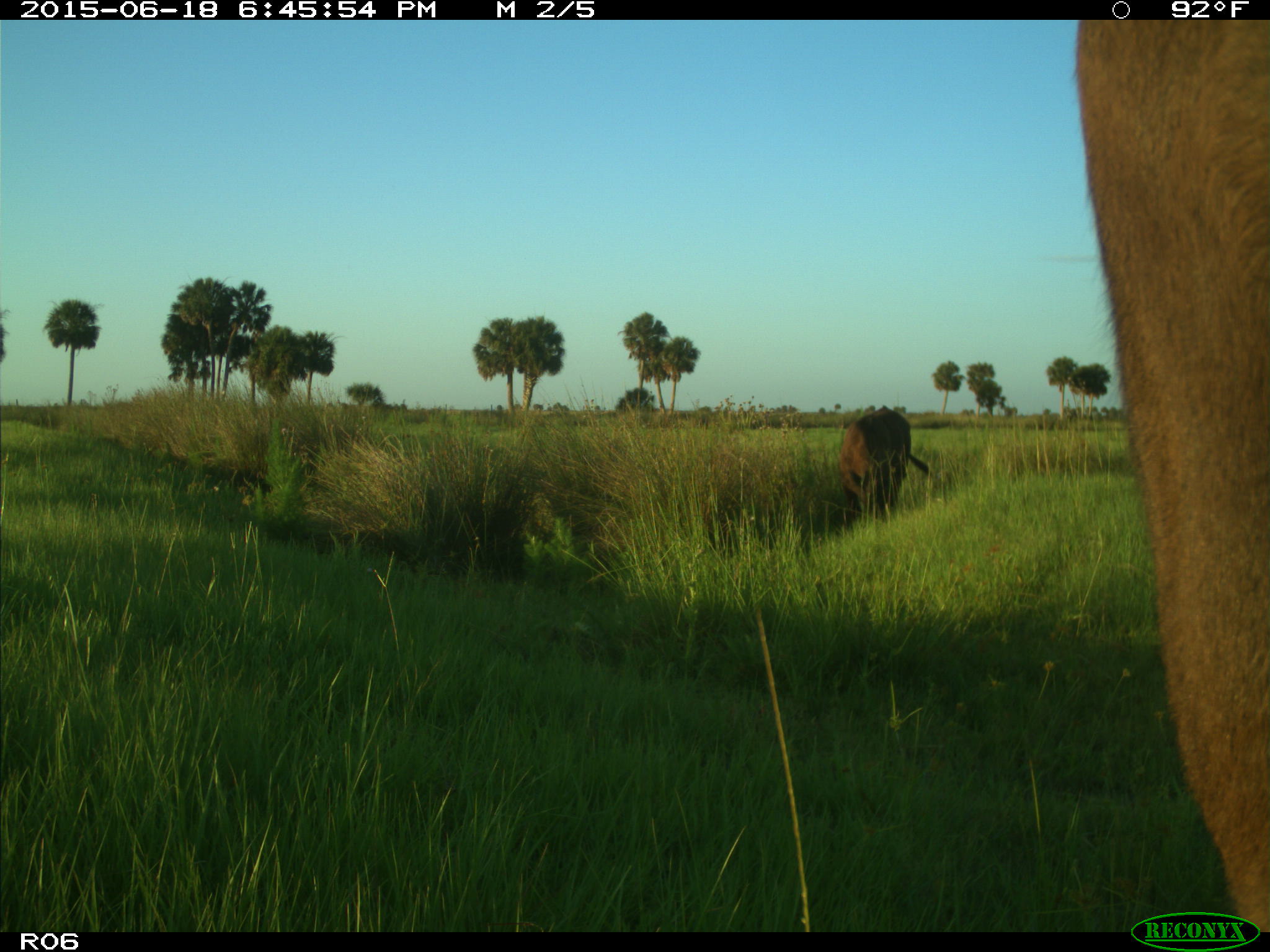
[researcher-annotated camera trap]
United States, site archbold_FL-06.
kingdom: Animalia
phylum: Chordata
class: Mammalia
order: Artiodactyla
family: Bovidae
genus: Bos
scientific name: Bos taurus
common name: domestic cow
Bos taurus (domestic cow).